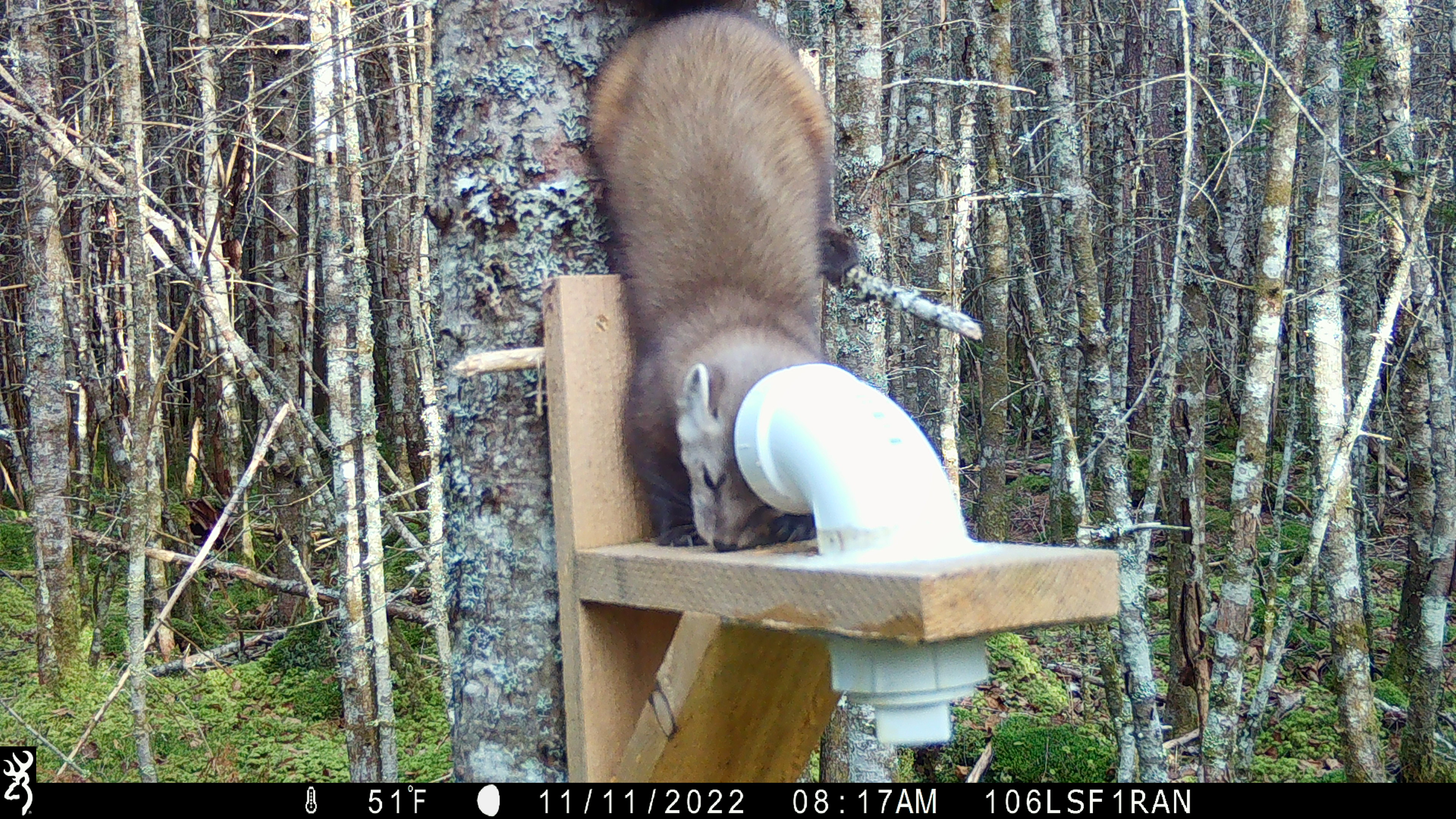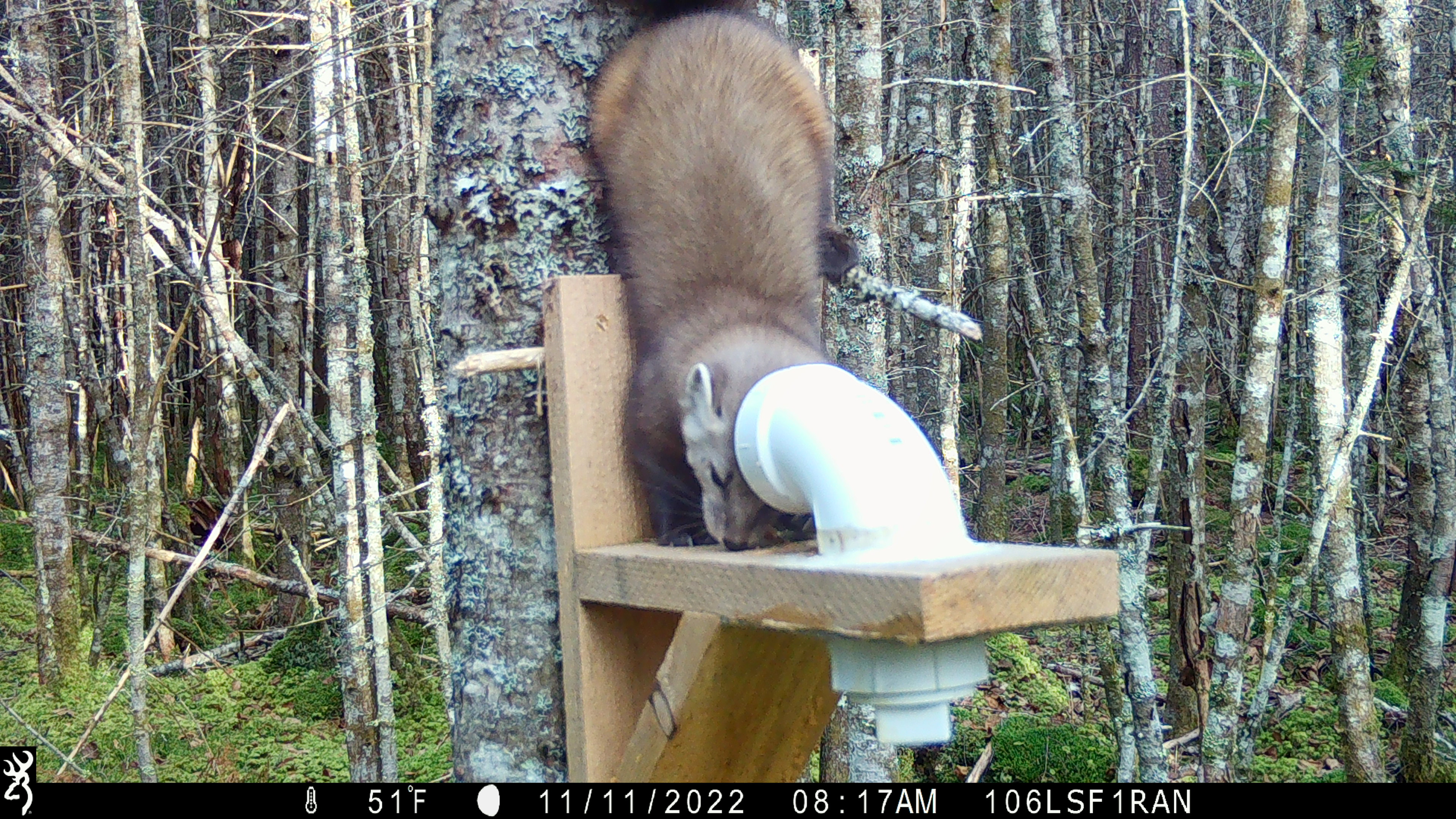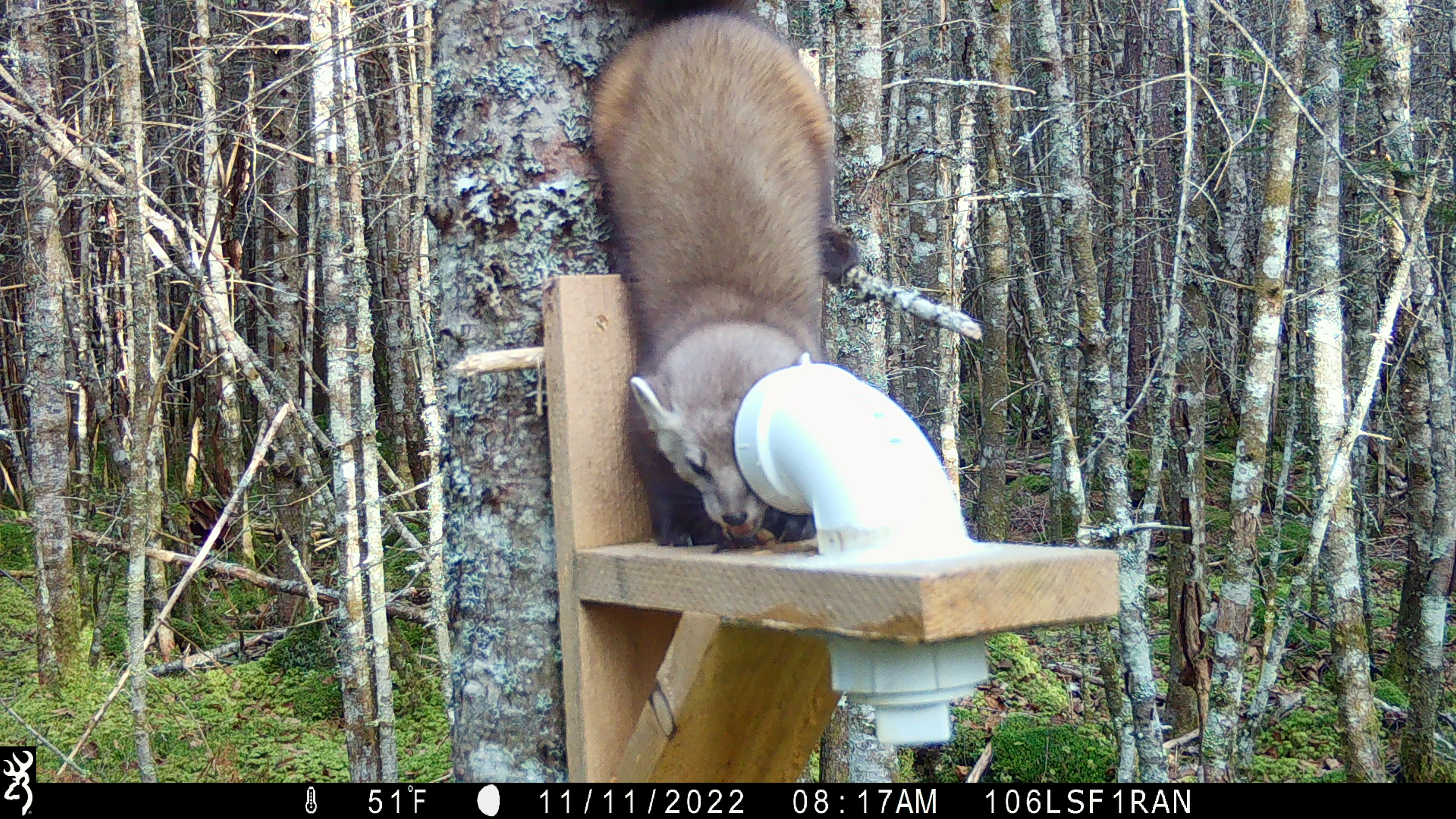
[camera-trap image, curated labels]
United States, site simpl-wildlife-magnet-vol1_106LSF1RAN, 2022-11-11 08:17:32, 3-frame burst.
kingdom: Animalia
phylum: Chordata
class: Mammalia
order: Carnivora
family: Mustelidae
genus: Martes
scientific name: Martes americana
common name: american marten